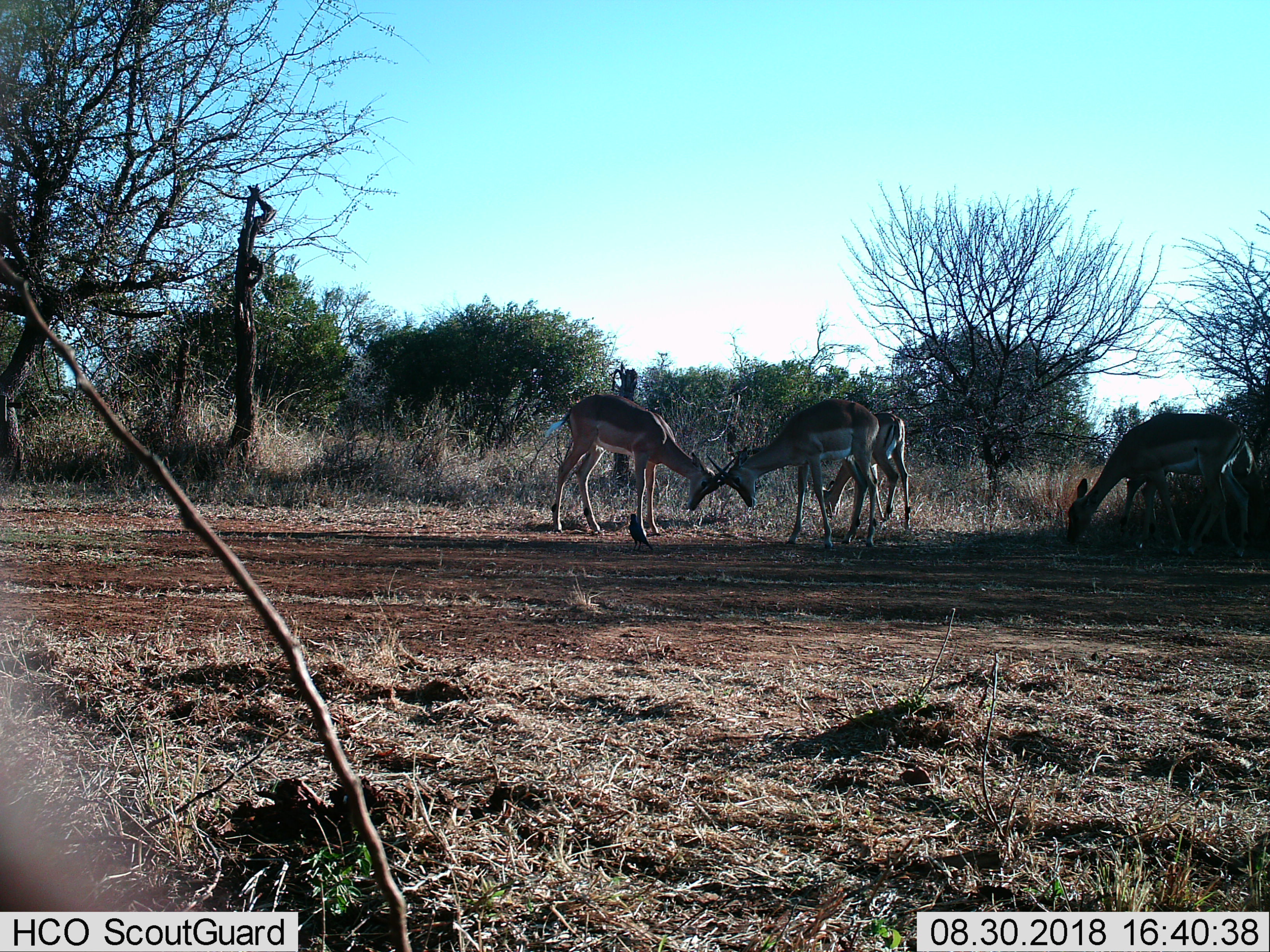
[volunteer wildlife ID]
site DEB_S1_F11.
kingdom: Animalia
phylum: Chordata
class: Mammalia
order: Artiodactyla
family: Bovidae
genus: Aepyceros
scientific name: Aepyceros melampus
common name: impala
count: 5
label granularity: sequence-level